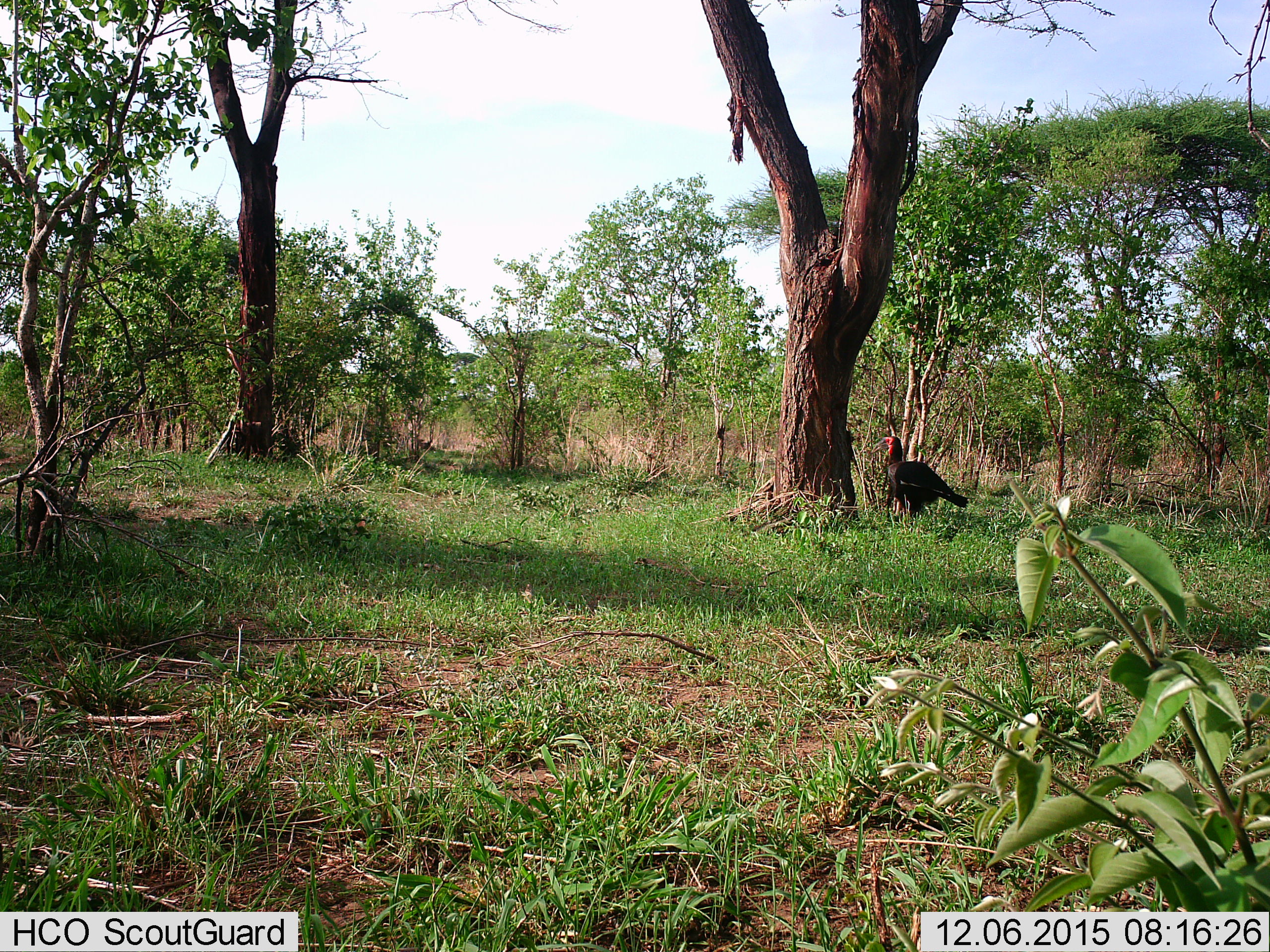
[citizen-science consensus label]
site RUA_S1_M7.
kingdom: Animalia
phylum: Chordata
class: Aves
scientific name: Aves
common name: bird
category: birdother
Birdother (bird) (Aves), count 1. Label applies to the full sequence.